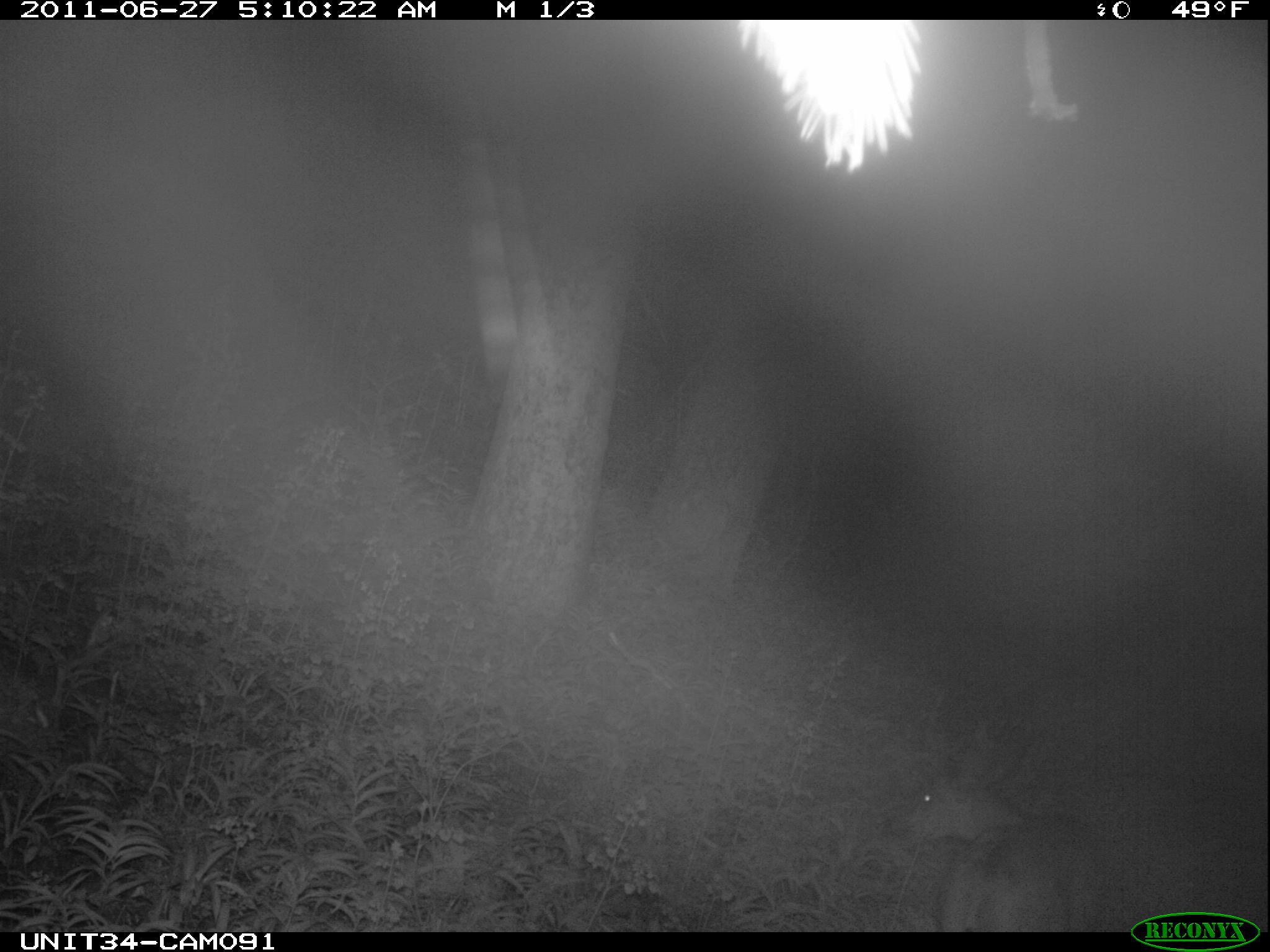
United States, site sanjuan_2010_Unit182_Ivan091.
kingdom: Animalia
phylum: Chordata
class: Mammalia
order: Artiodactyla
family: Cervidae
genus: Odocoileus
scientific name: Odocoileus hemionus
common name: mule deer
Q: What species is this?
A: Odocoileus hemionus (mule deer).